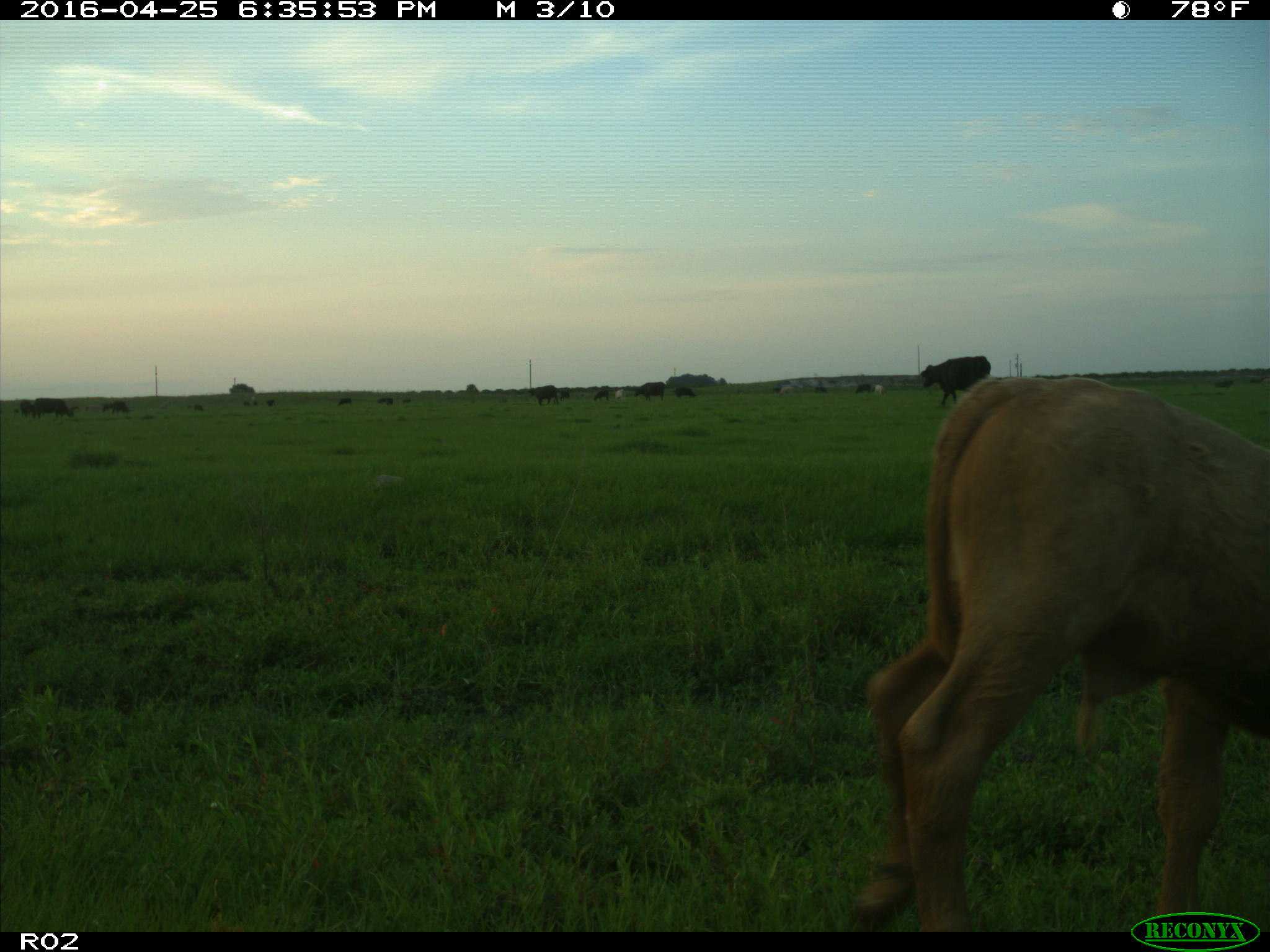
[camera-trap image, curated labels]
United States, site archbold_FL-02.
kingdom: Animalia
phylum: Chordata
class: Mammalia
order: Artiodactyla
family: Bovidae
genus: Bos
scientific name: Bos taurus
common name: domestic cow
Bos taurus (domestic cow).